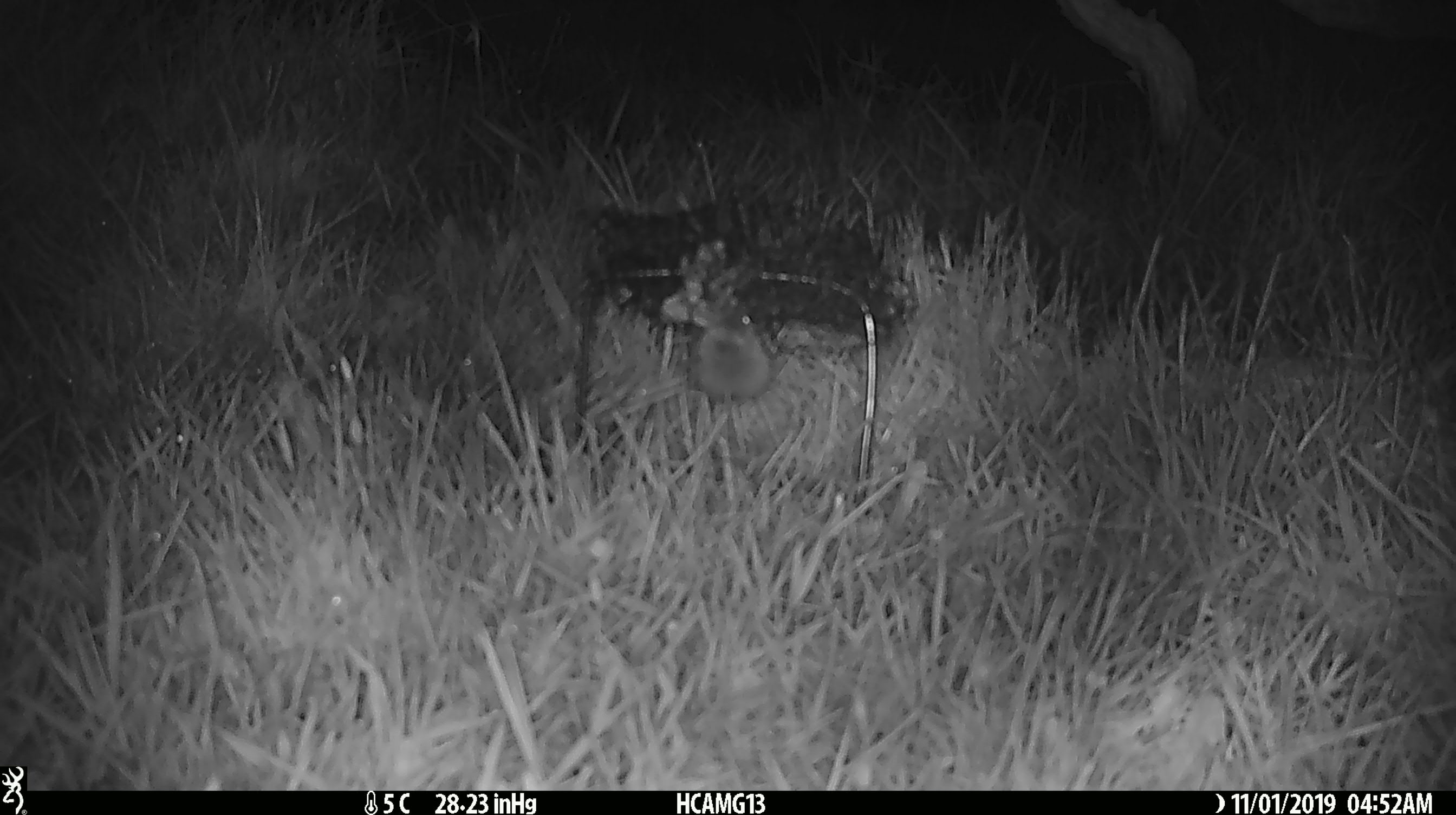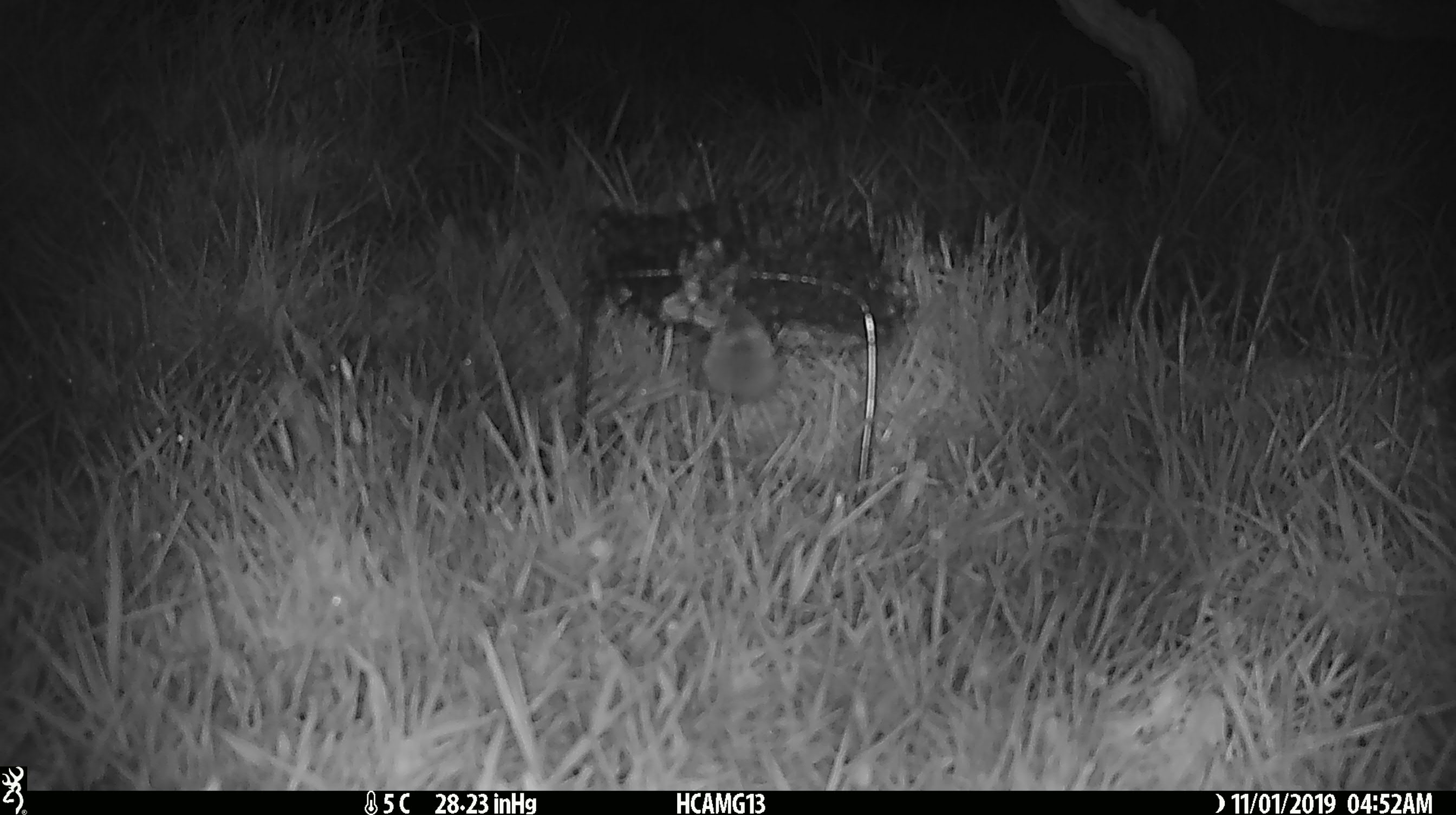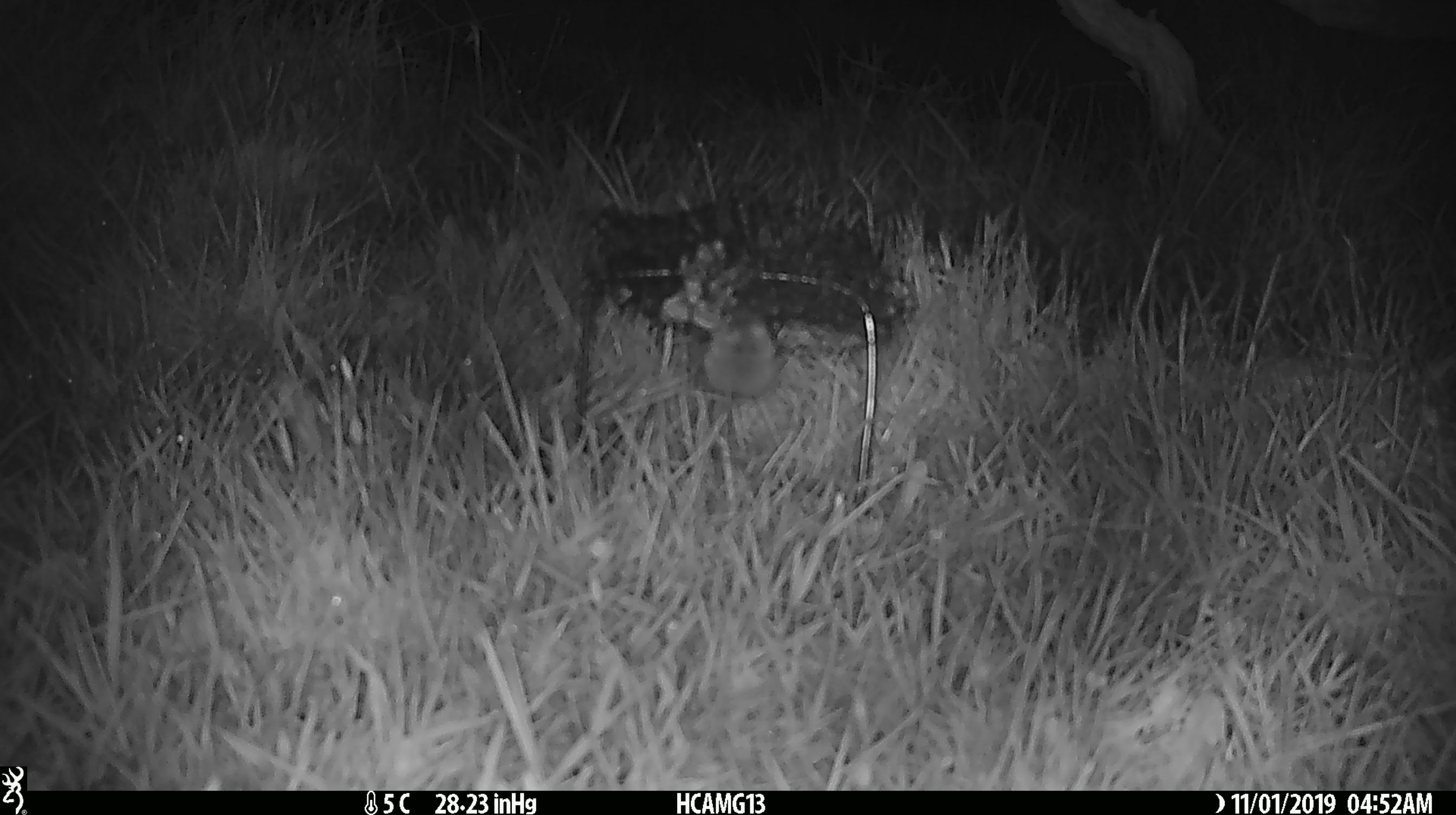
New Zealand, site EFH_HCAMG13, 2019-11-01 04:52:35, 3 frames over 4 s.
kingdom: Animalia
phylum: Chordata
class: Mammalia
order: Rodentia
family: Muridae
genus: Mus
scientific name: Mus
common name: mouse